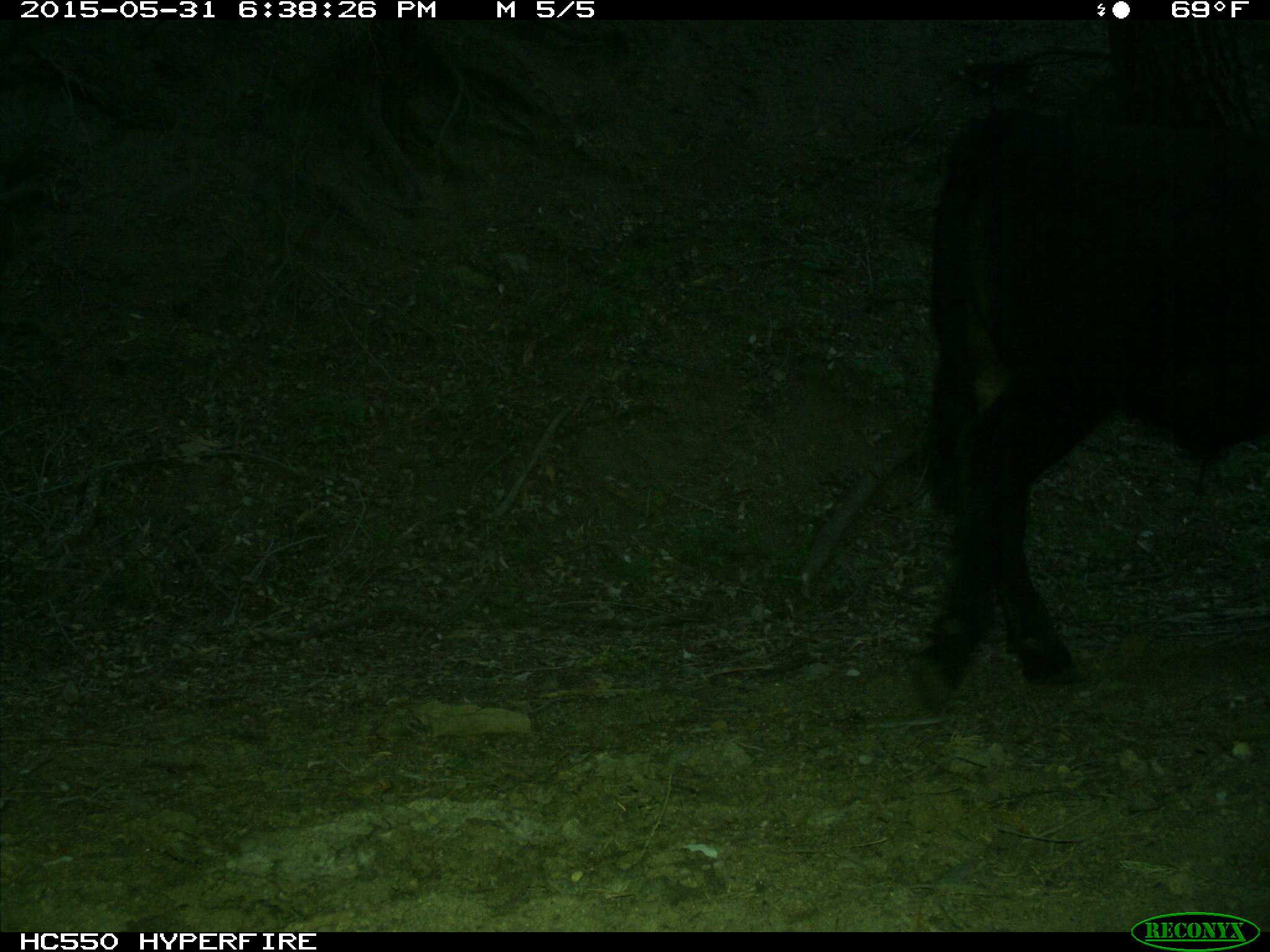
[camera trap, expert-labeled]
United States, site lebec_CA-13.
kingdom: Animalia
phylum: Chordata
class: Mammalia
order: Artiodactyla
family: Bovidae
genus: Bos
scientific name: Bos taurus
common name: domestic cow